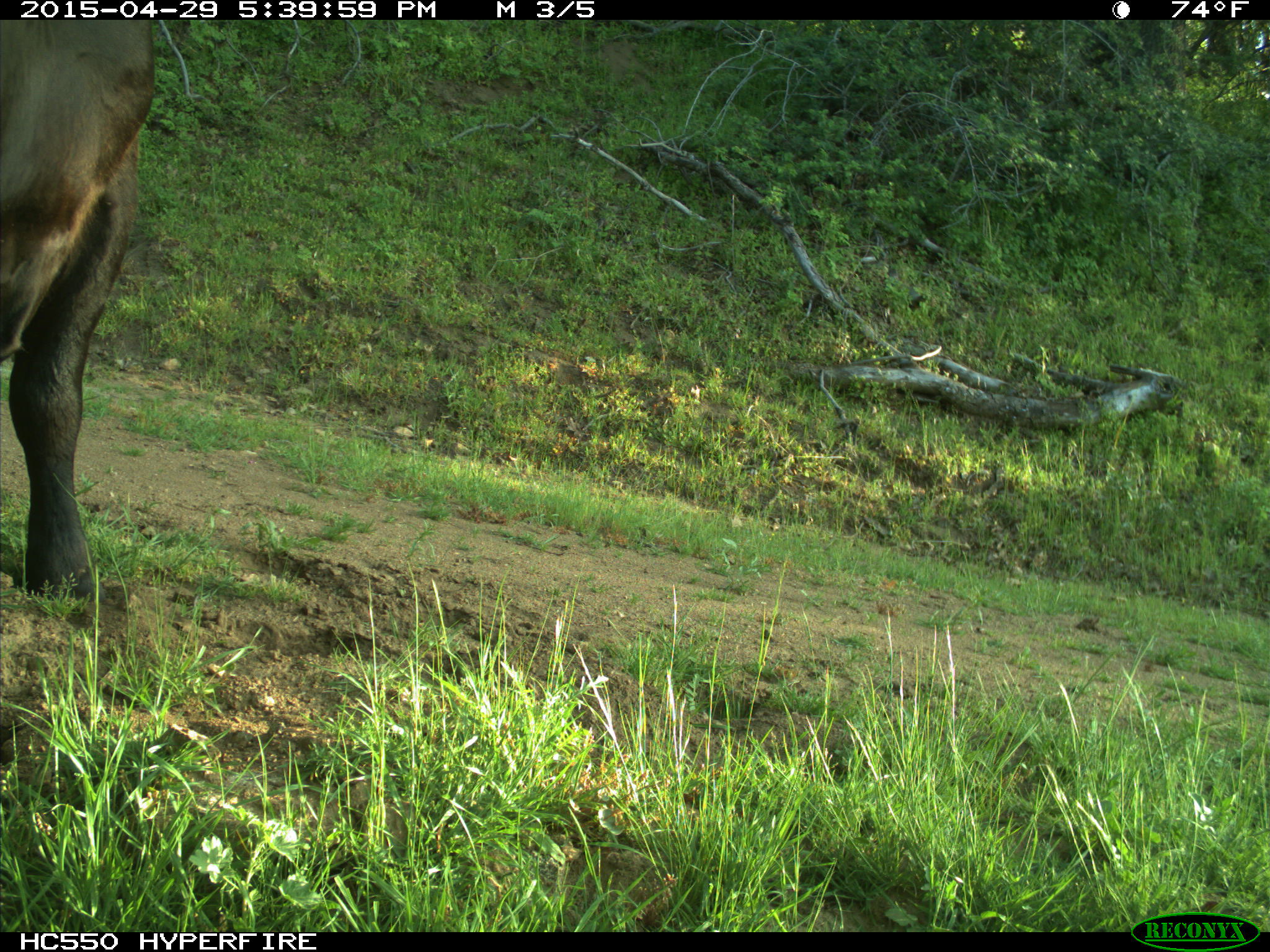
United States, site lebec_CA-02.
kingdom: Animalia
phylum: Chordata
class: Mammalia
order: Artiodactyla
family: Bovidae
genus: Bos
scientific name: Bos taurus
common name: domestic cow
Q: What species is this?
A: Bos taurus (domestic cow).